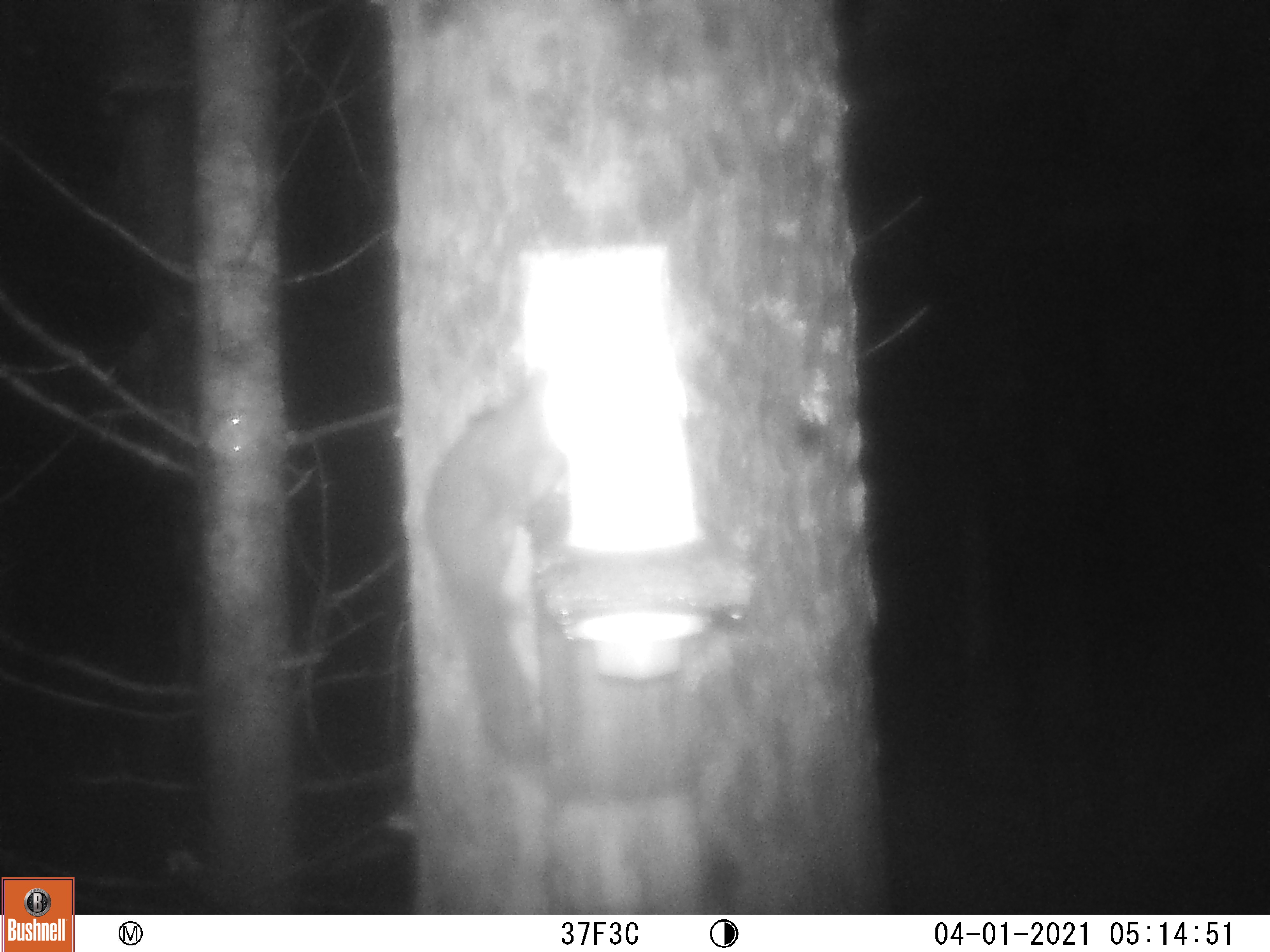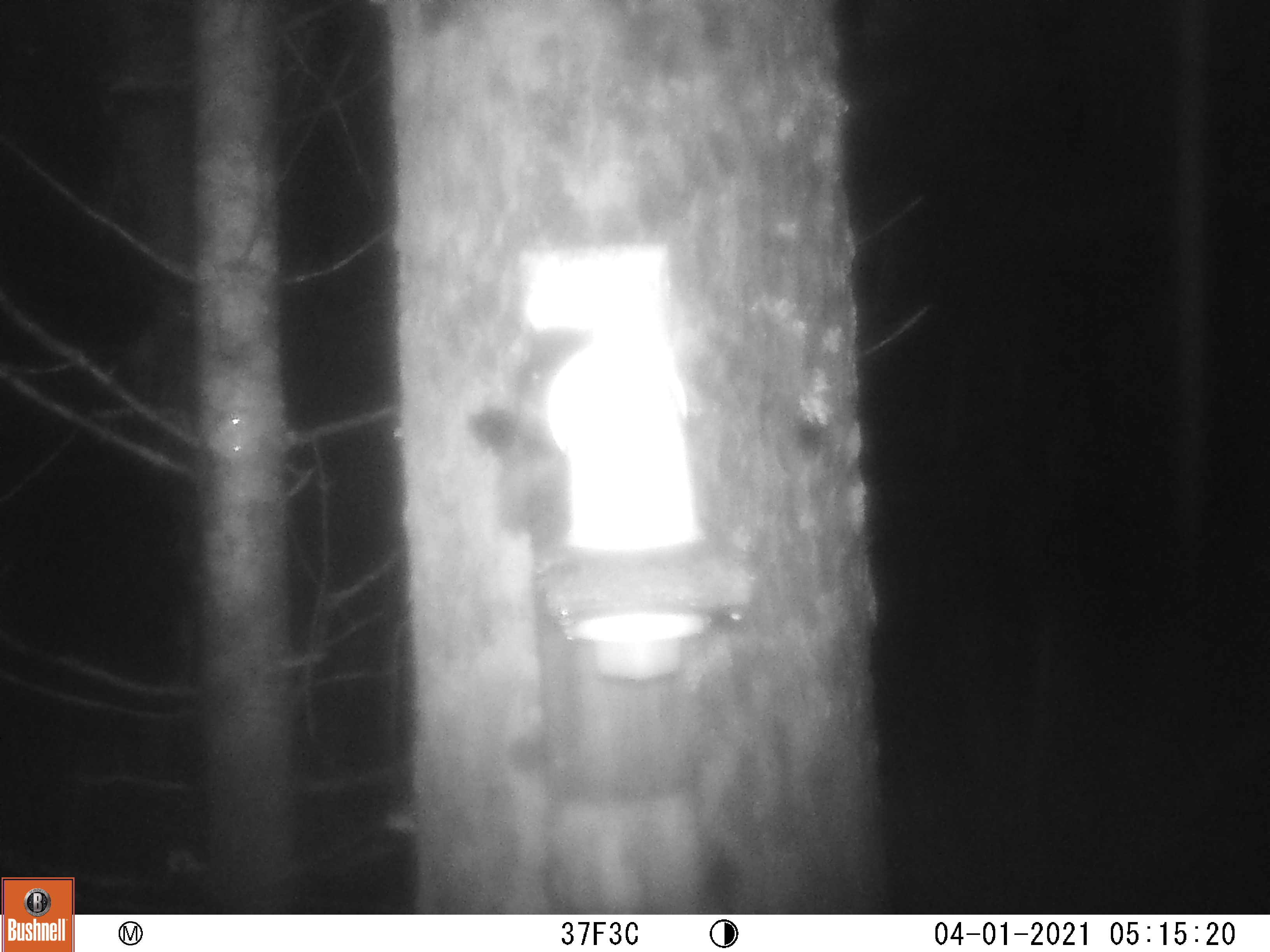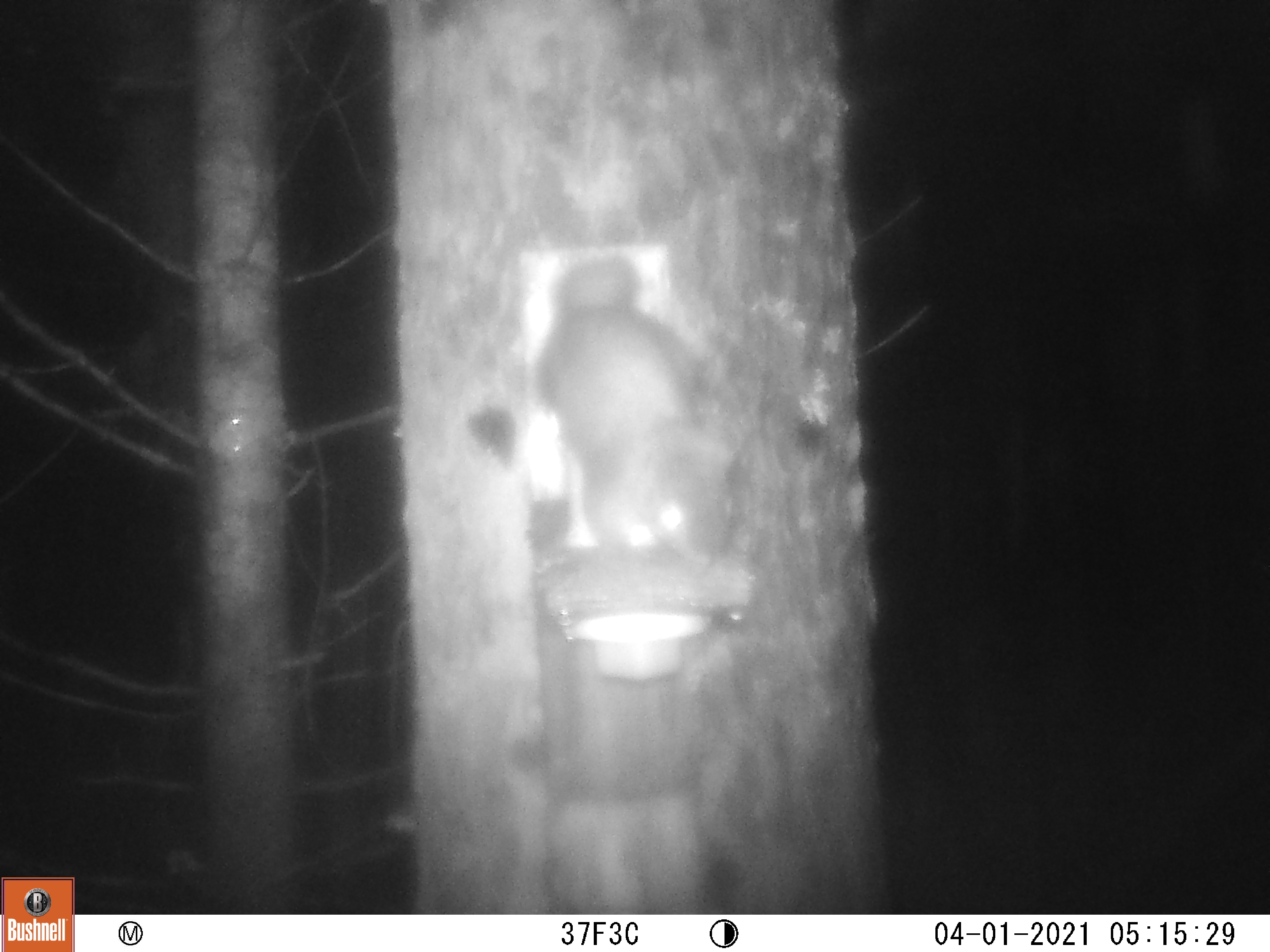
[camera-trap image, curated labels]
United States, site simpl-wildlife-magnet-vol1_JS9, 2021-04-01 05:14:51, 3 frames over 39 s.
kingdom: Animalia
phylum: Chordata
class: Mammalia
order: Rodentia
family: Sciuridae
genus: Tamiasciurus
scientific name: Tamiasciurus hudsonicus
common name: red squirrel